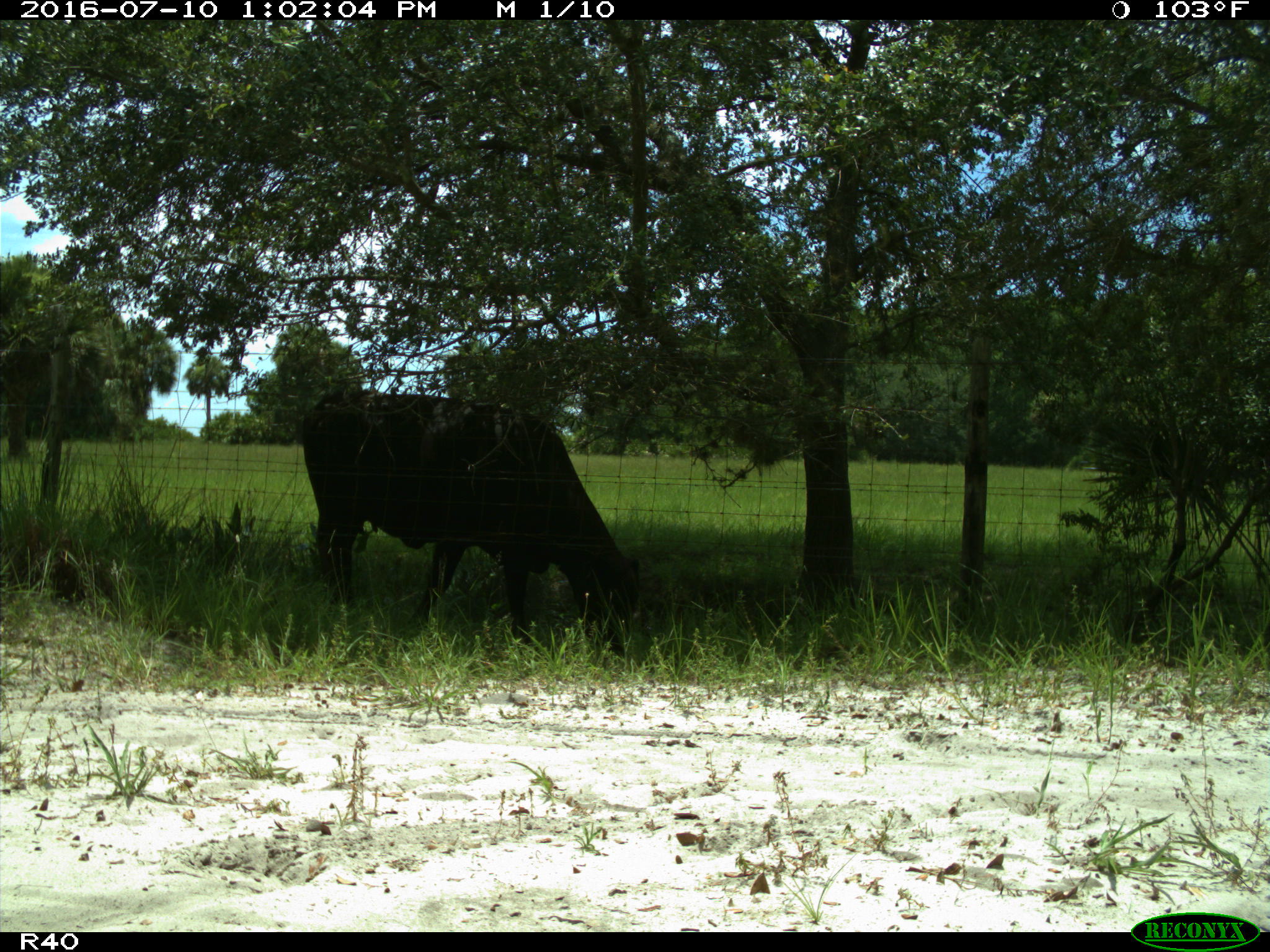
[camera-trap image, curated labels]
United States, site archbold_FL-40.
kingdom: Animalia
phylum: Chordata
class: Mammalia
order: Artiodactyla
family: Bovidae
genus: Bos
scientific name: Bos taurus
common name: domestic cow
Bos taurus (domestic cow).